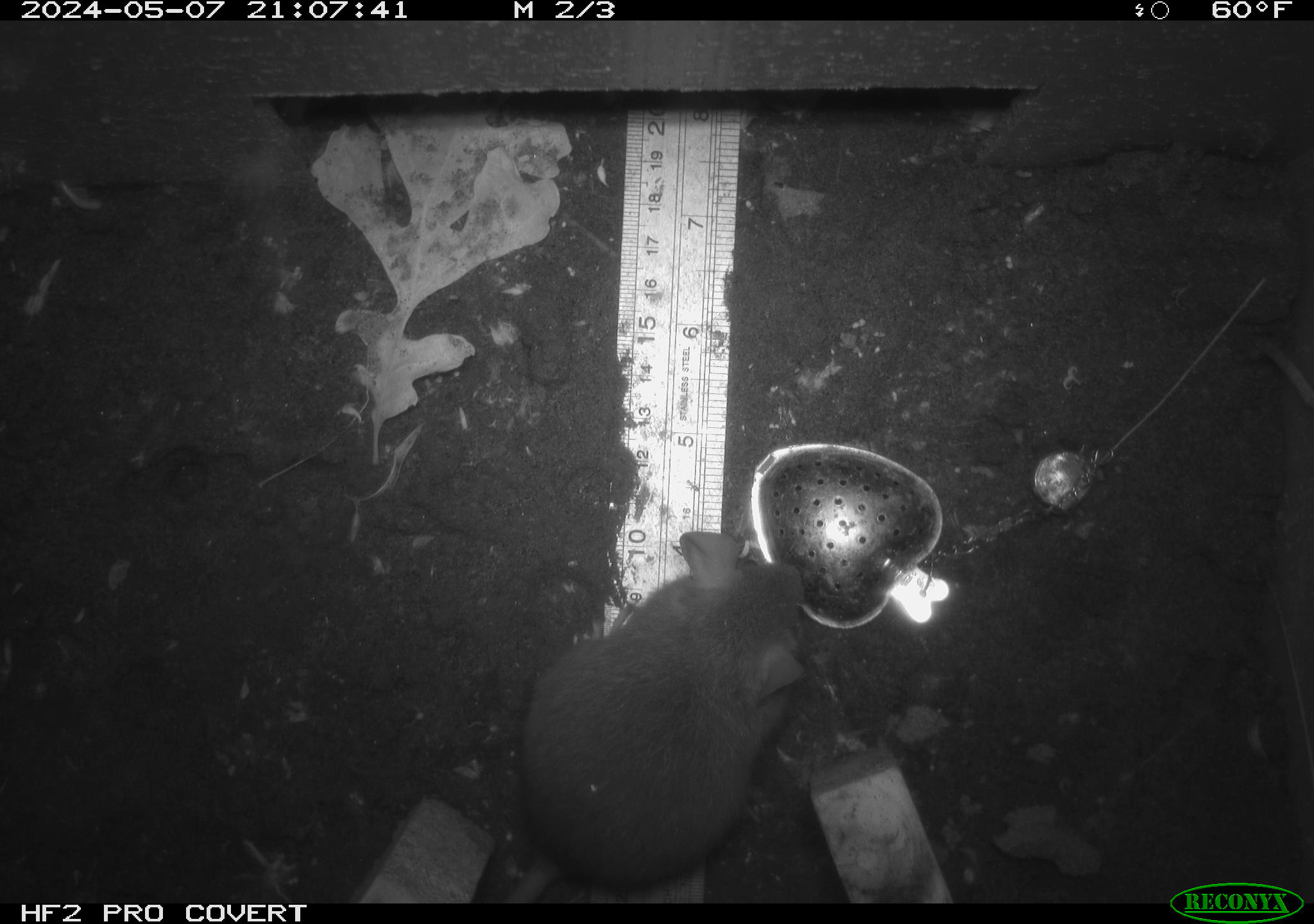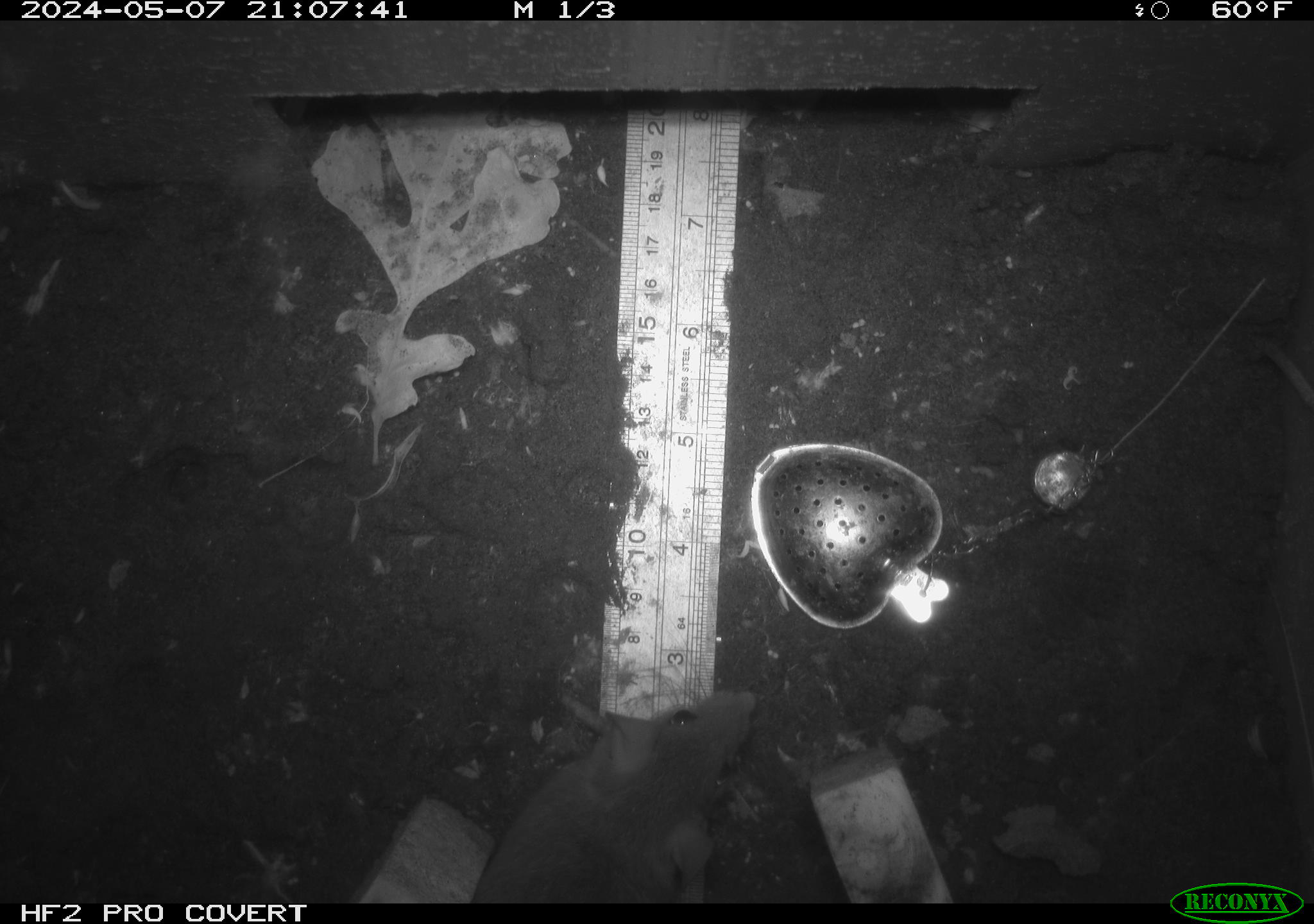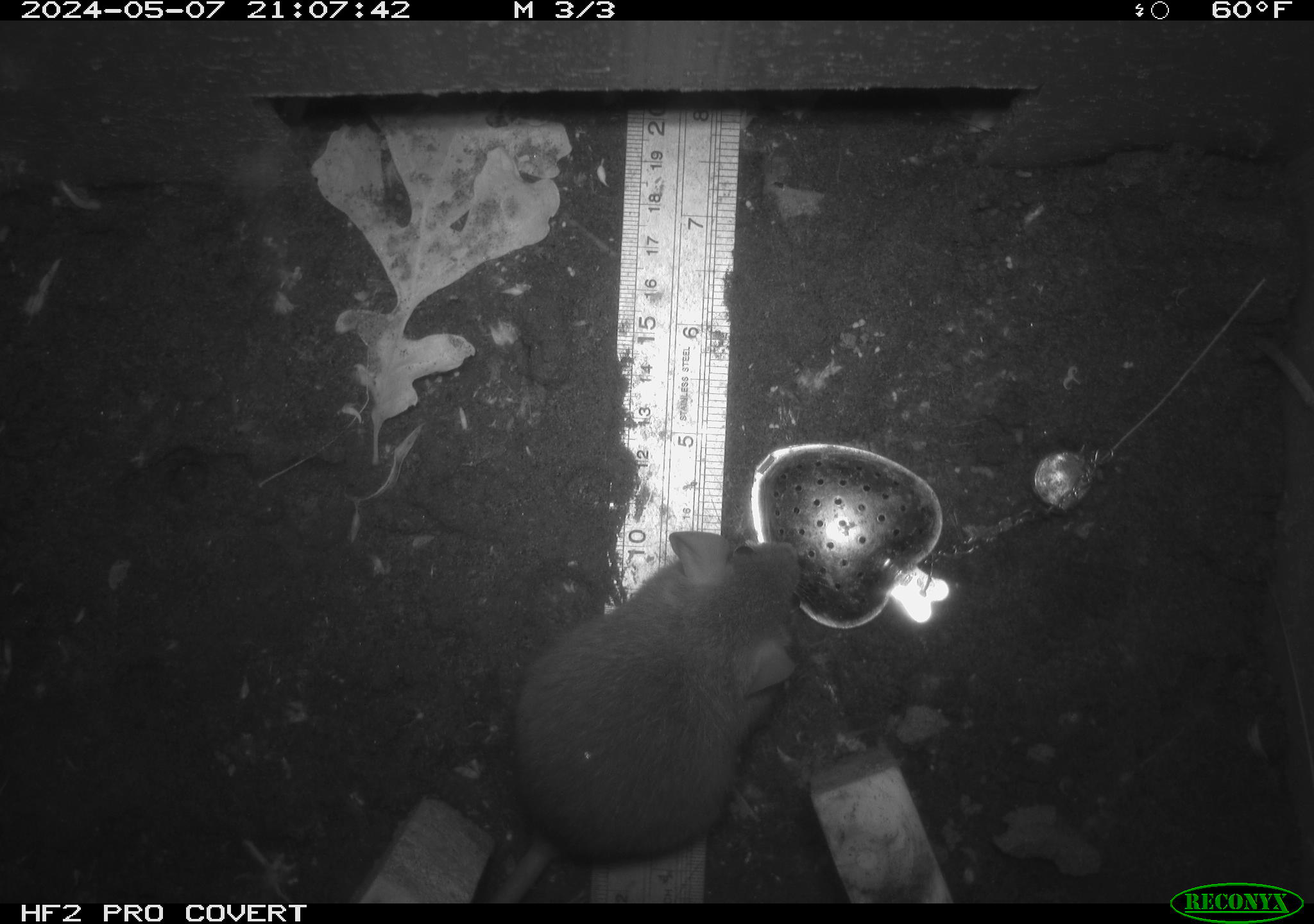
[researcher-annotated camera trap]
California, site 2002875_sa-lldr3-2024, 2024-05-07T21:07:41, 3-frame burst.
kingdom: Animalia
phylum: Chordata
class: Mammalia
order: Rodentia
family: Muridae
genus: Rattus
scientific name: Rattus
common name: rat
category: rattus species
Rattus species (rat) (Rattus).